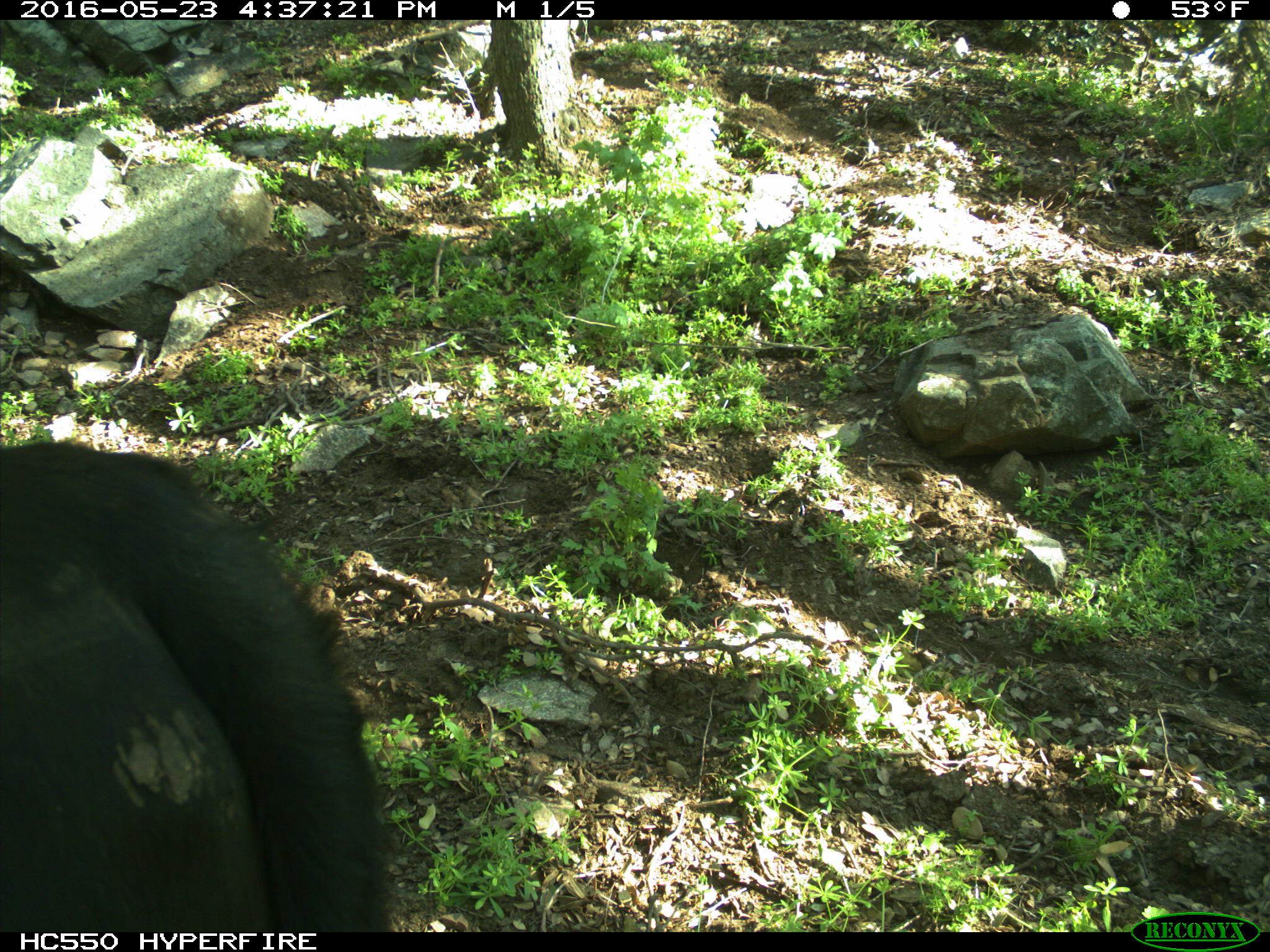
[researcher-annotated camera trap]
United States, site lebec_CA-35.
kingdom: Animalia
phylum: Chordata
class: Mammalia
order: Artiodactyla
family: Bovidae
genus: Bos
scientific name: Bos taurus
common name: domestic cow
Bos taurus (domestic cow).